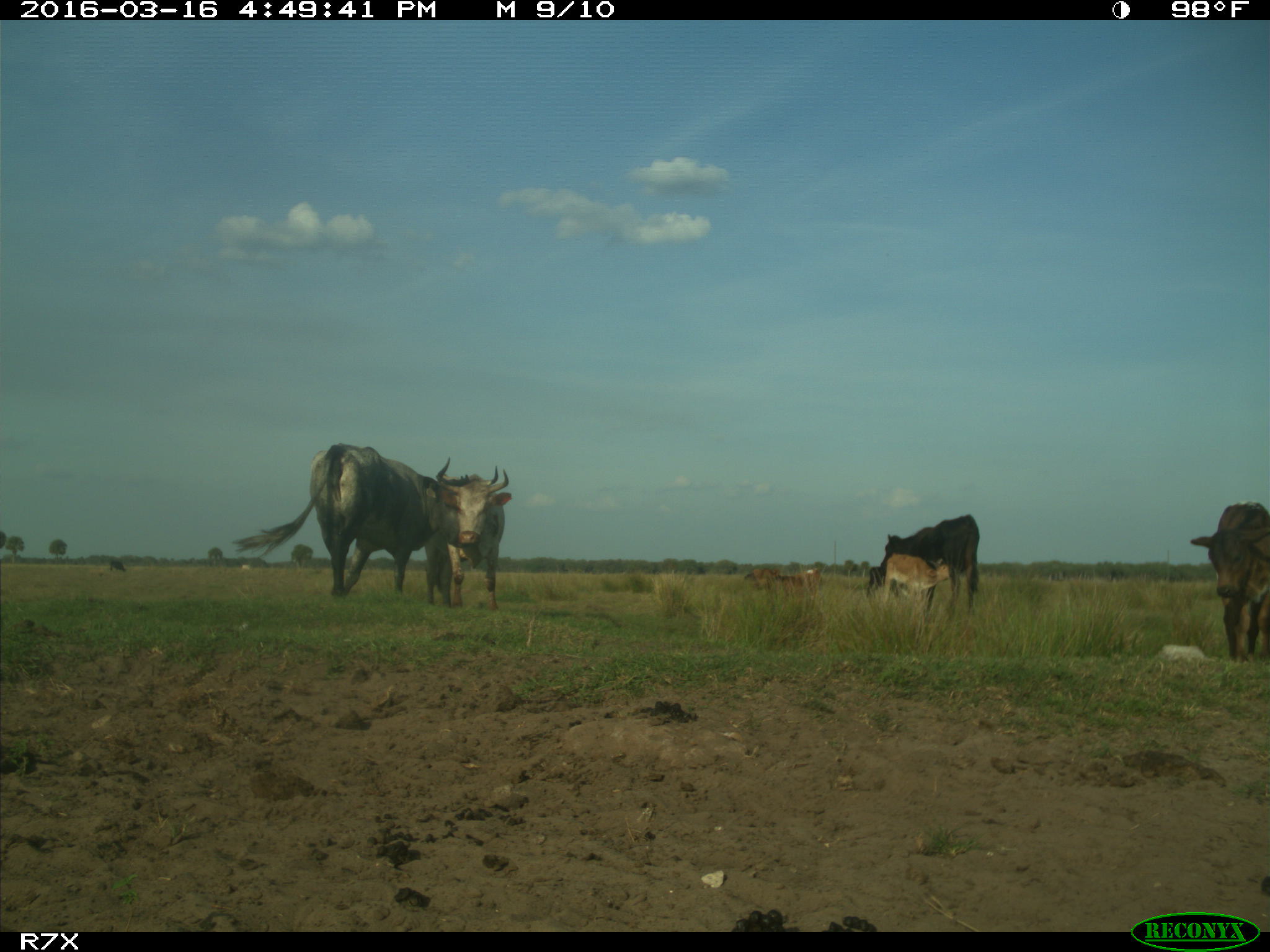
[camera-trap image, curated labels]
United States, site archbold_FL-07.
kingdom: Animalia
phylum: Chordata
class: Mammalia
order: Artiodactyla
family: Bovidae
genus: Bos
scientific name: Bos taurus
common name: domestic cow